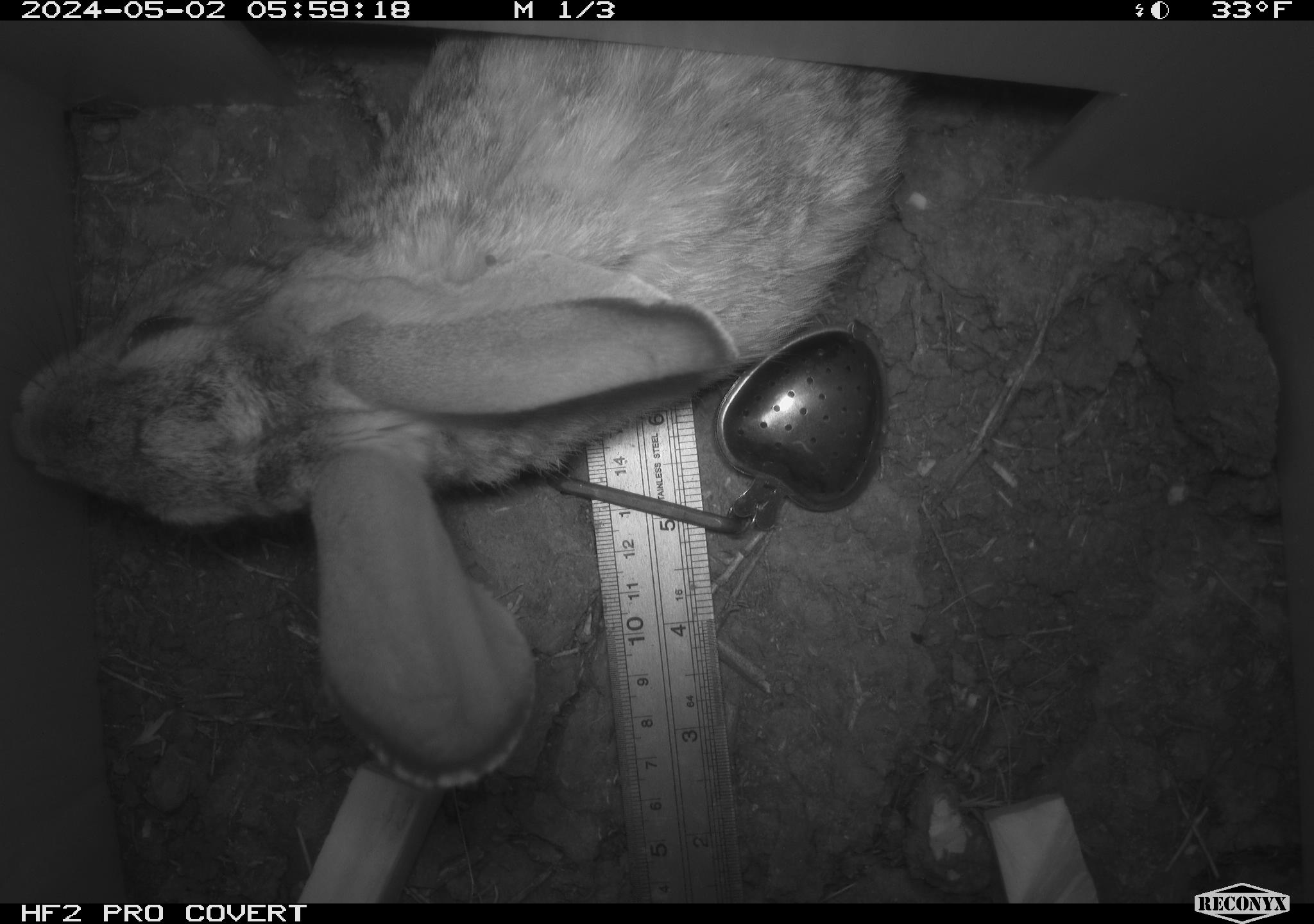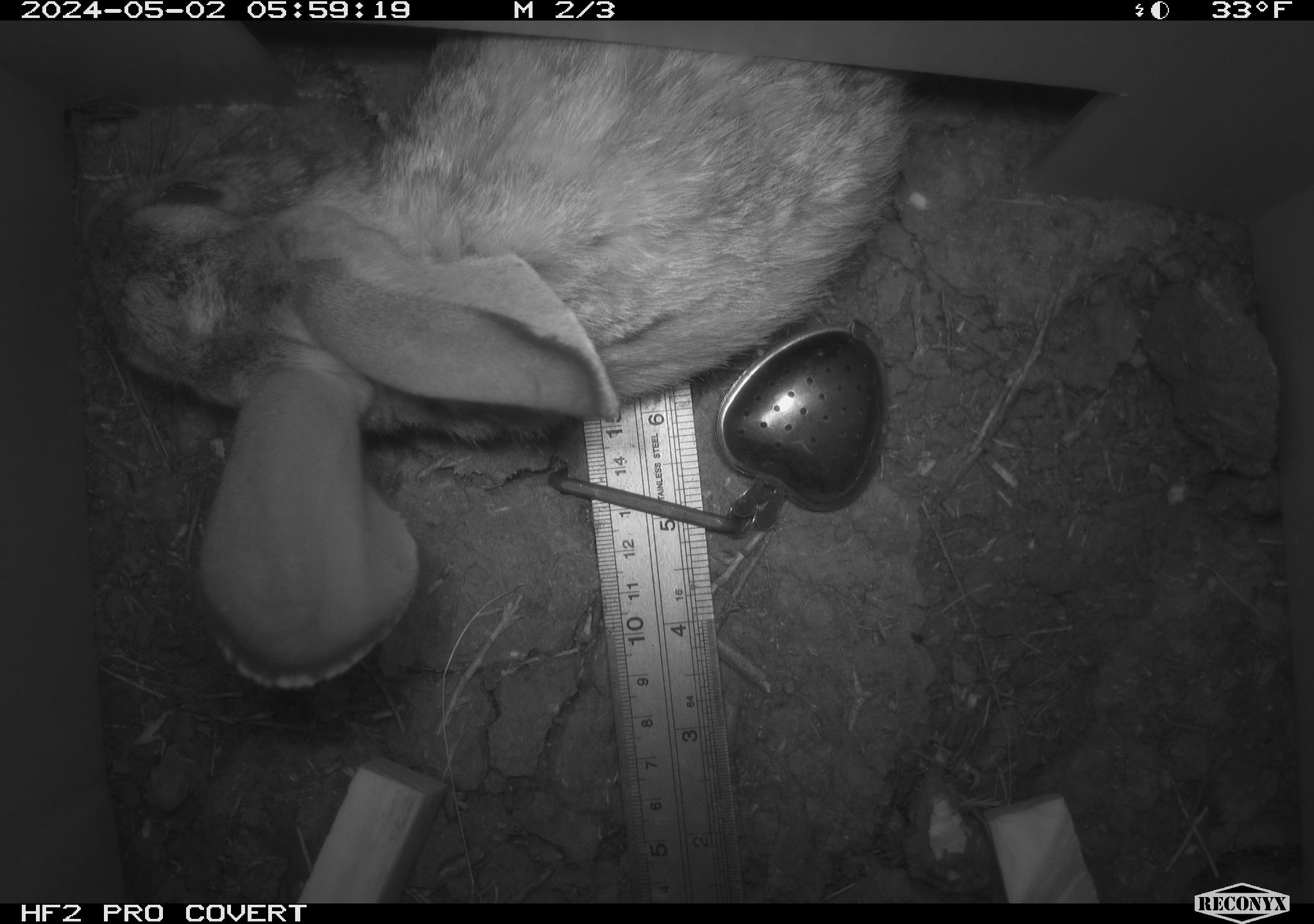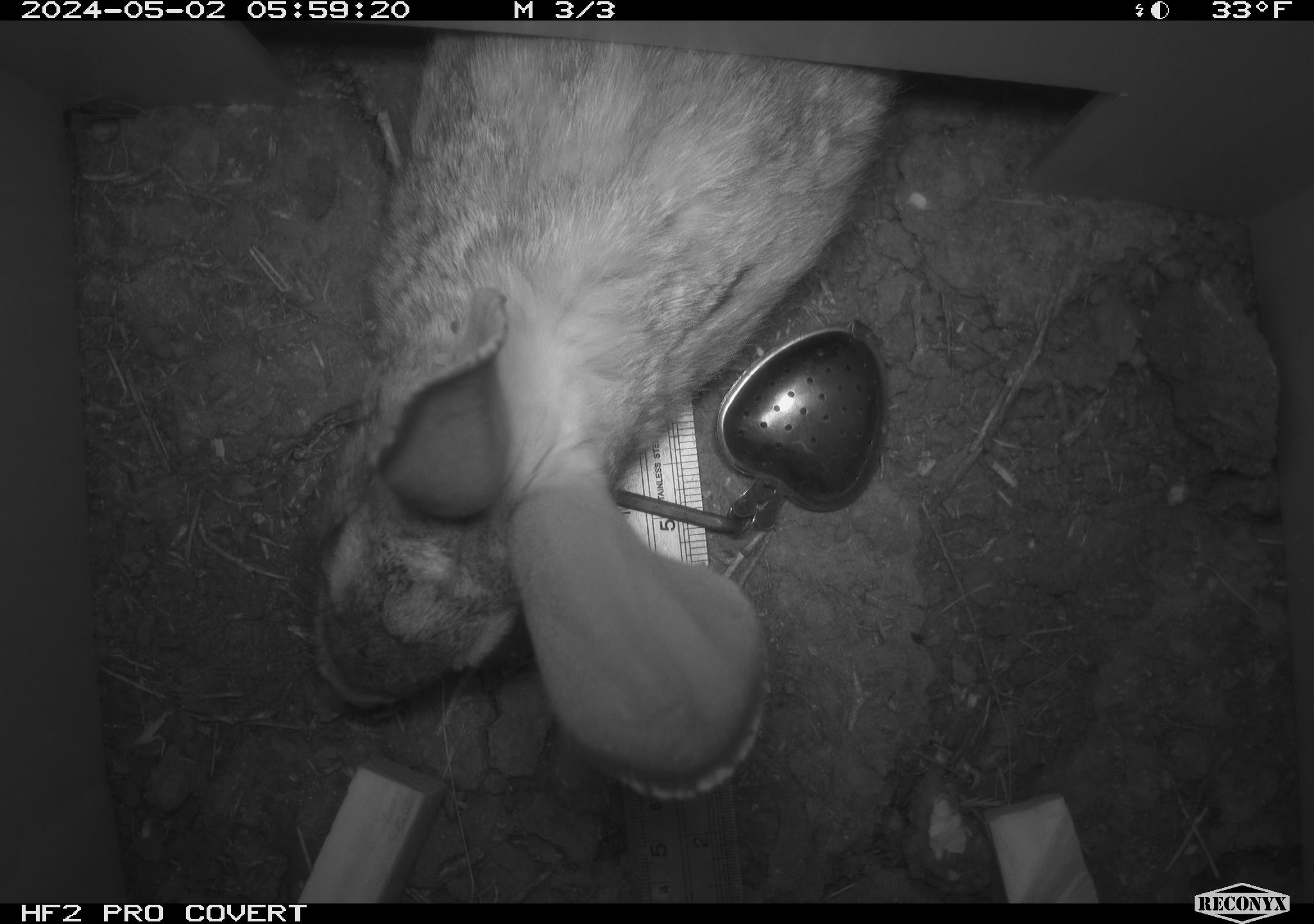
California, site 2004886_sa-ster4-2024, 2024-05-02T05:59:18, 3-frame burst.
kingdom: Animalia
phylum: Chordata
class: Mammalia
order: Lagomorpha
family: Leporidae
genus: Sylvilagus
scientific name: Sylvilagus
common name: cottontail rabbits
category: sylvilagus species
Sylvilagus species (cottontail rabbits) (Sylvilagus).